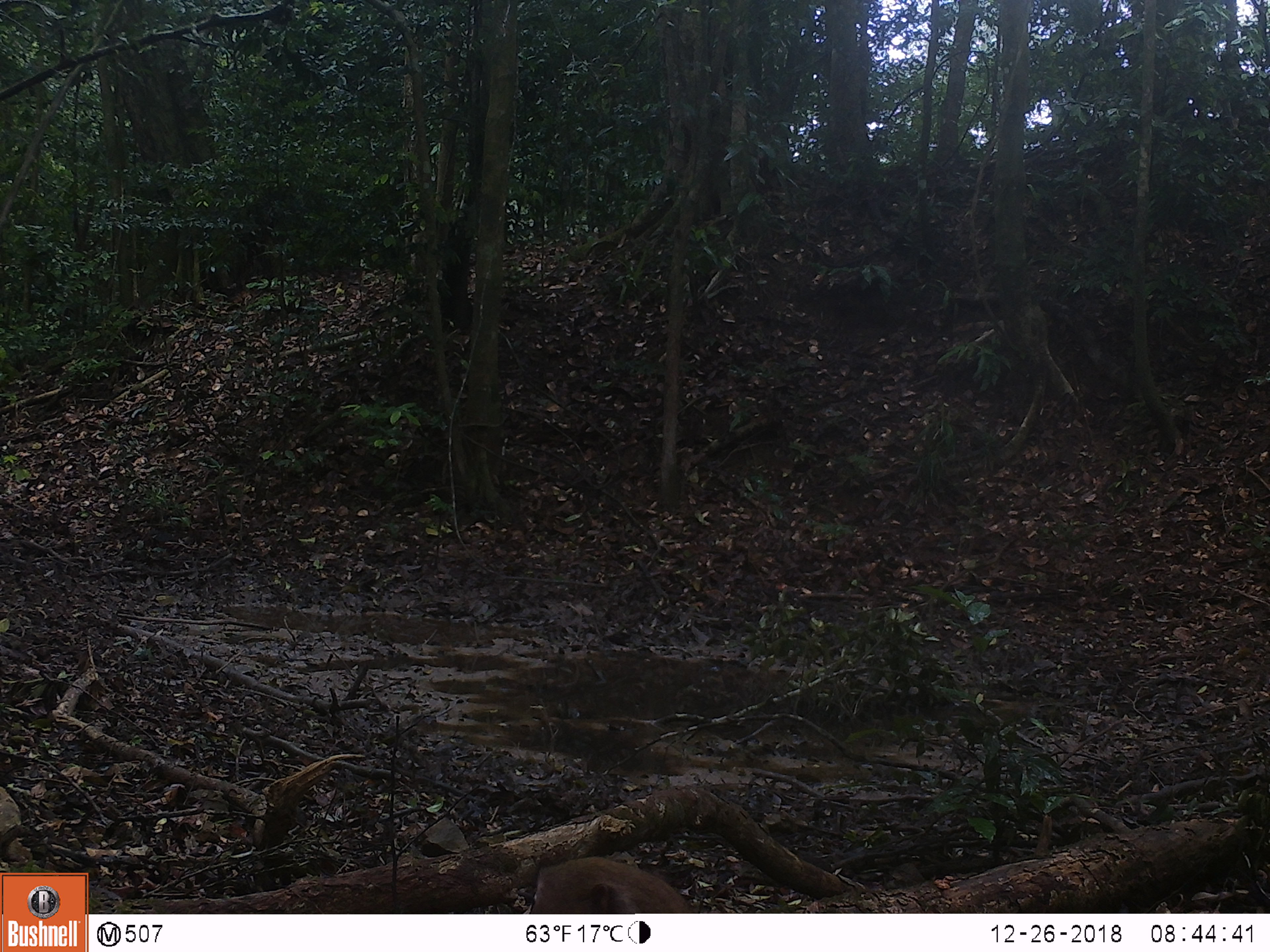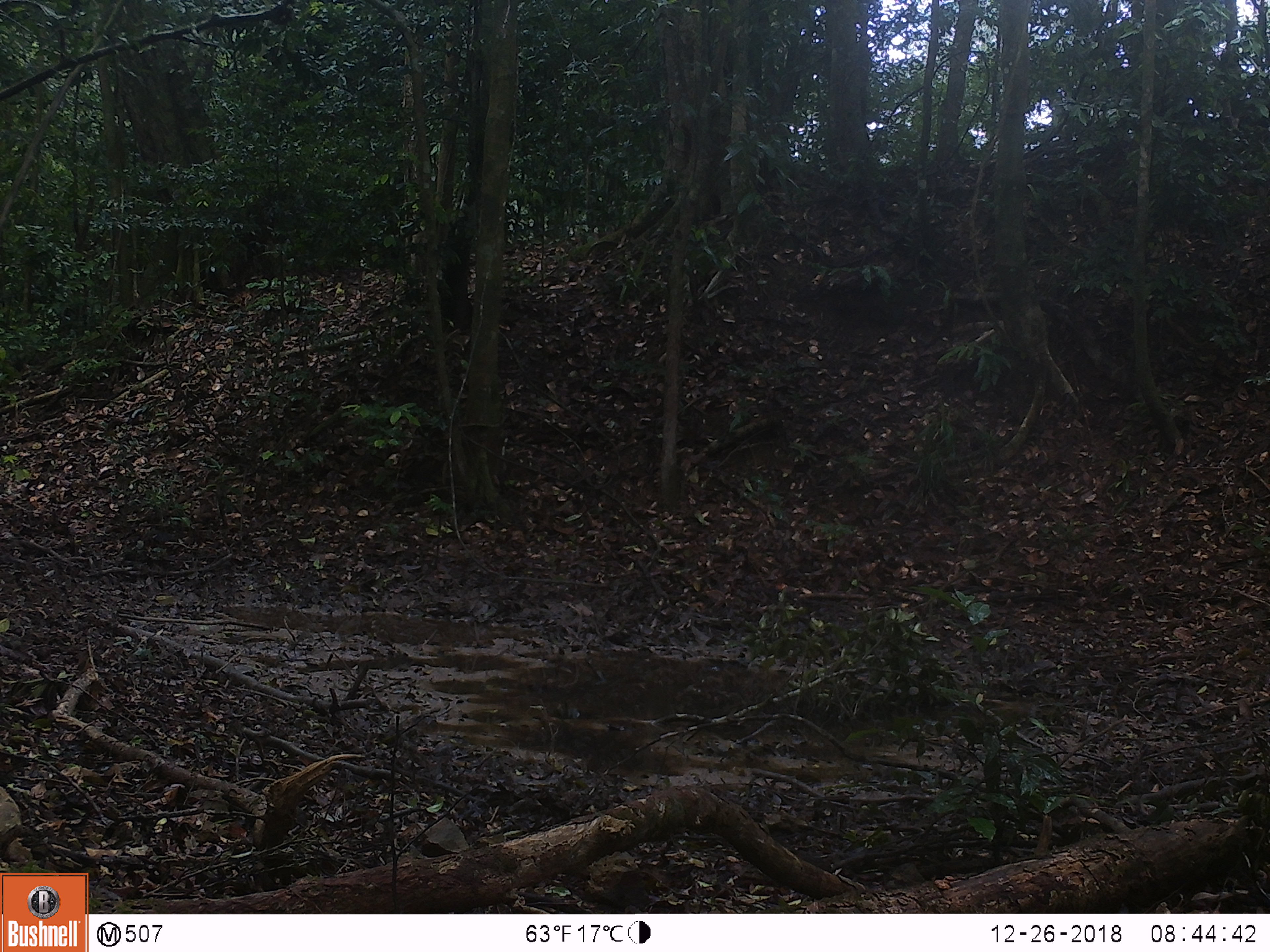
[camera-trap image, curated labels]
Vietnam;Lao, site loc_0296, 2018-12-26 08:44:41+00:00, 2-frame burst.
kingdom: Animalia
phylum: Chordata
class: Mammalia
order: Primates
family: Cercopithecidae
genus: Macaca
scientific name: Macaca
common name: macaques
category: assam or rhesus macaque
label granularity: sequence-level